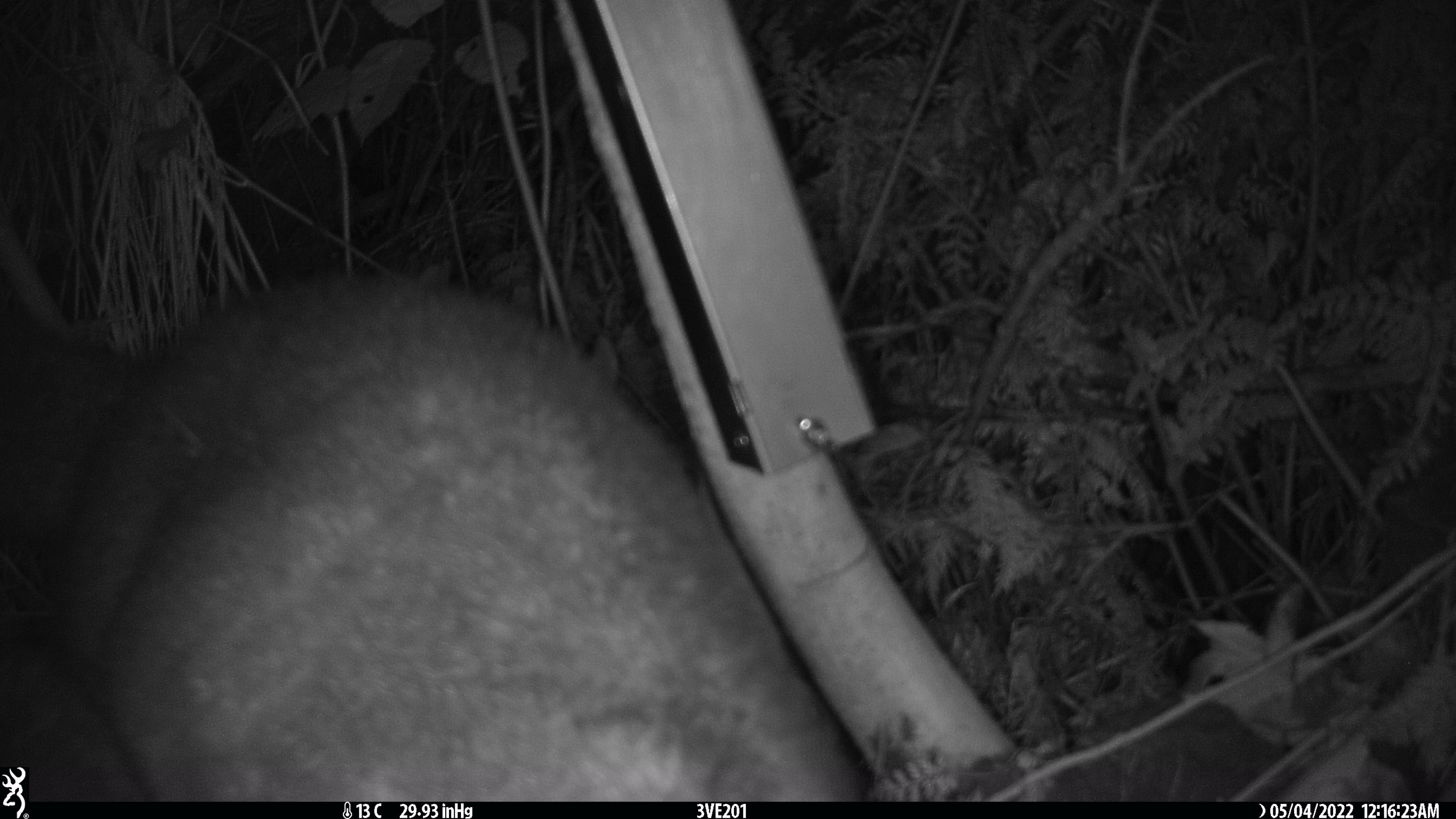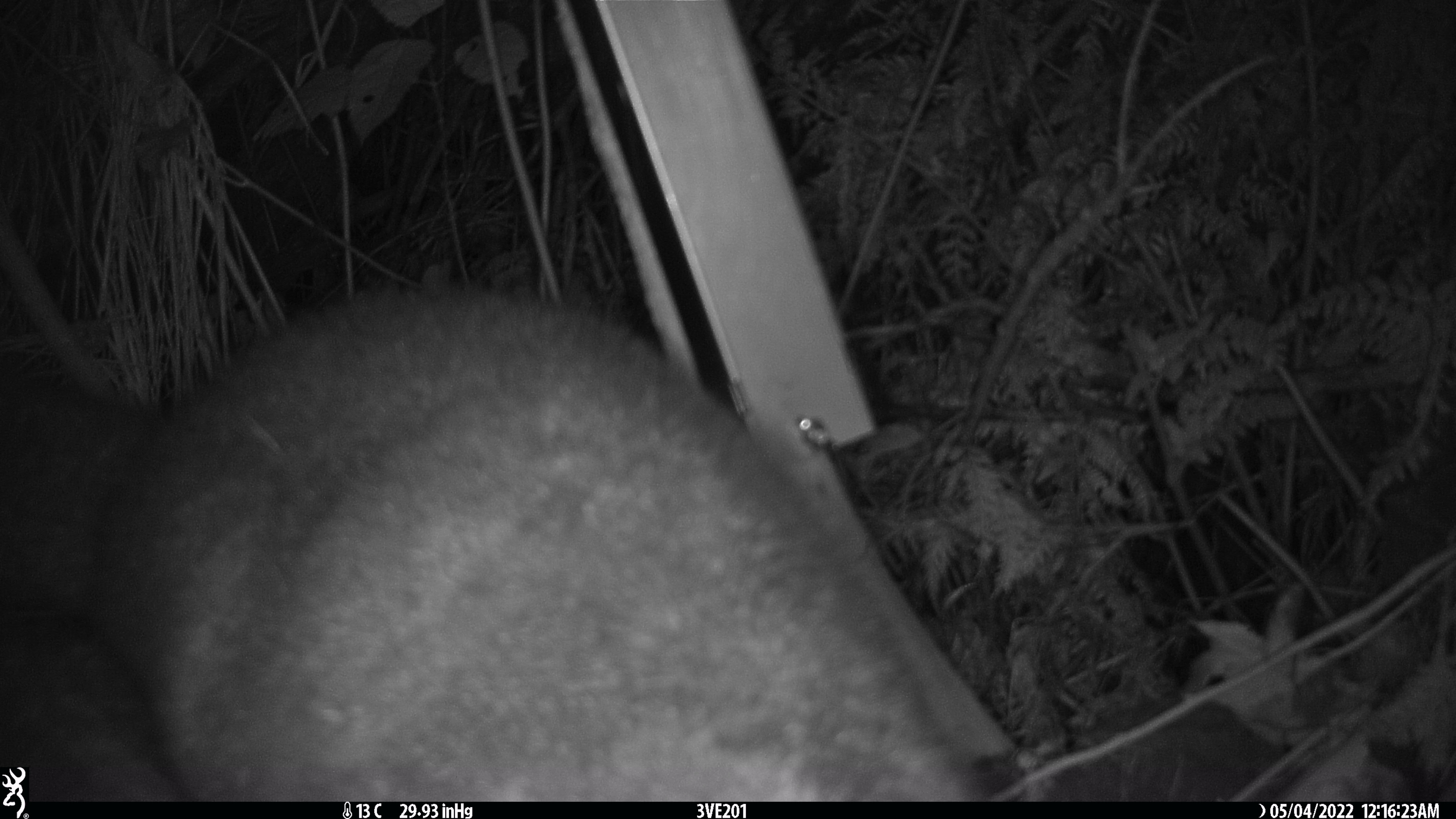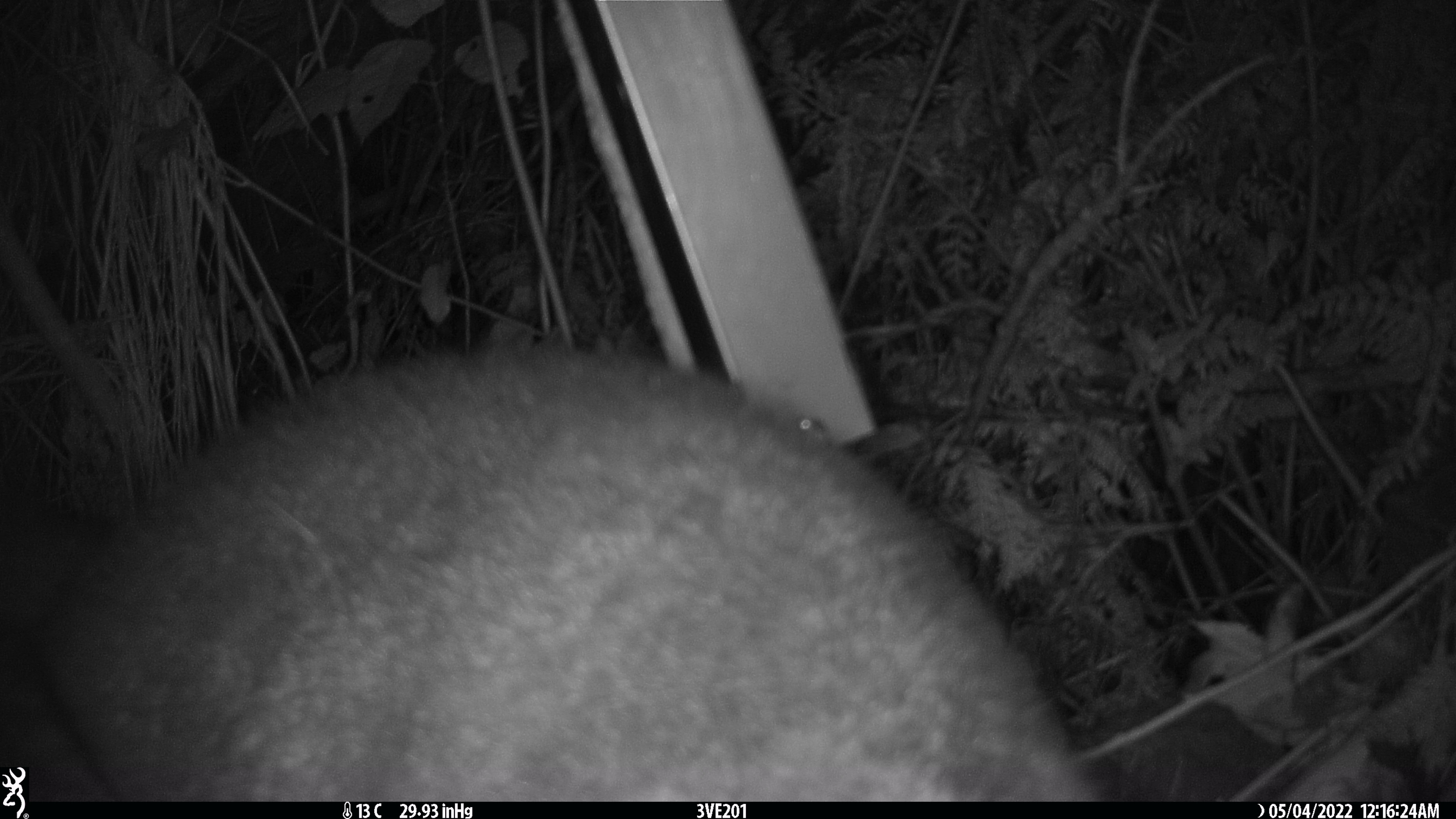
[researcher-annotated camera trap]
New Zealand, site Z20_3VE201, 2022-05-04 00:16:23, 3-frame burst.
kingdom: Animalia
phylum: Chordata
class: Mammalia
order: Diprotodontia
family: Phalangeridae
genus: Trichosurus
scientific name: Trichosurus vulpecula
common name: common brushtail possum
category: possum